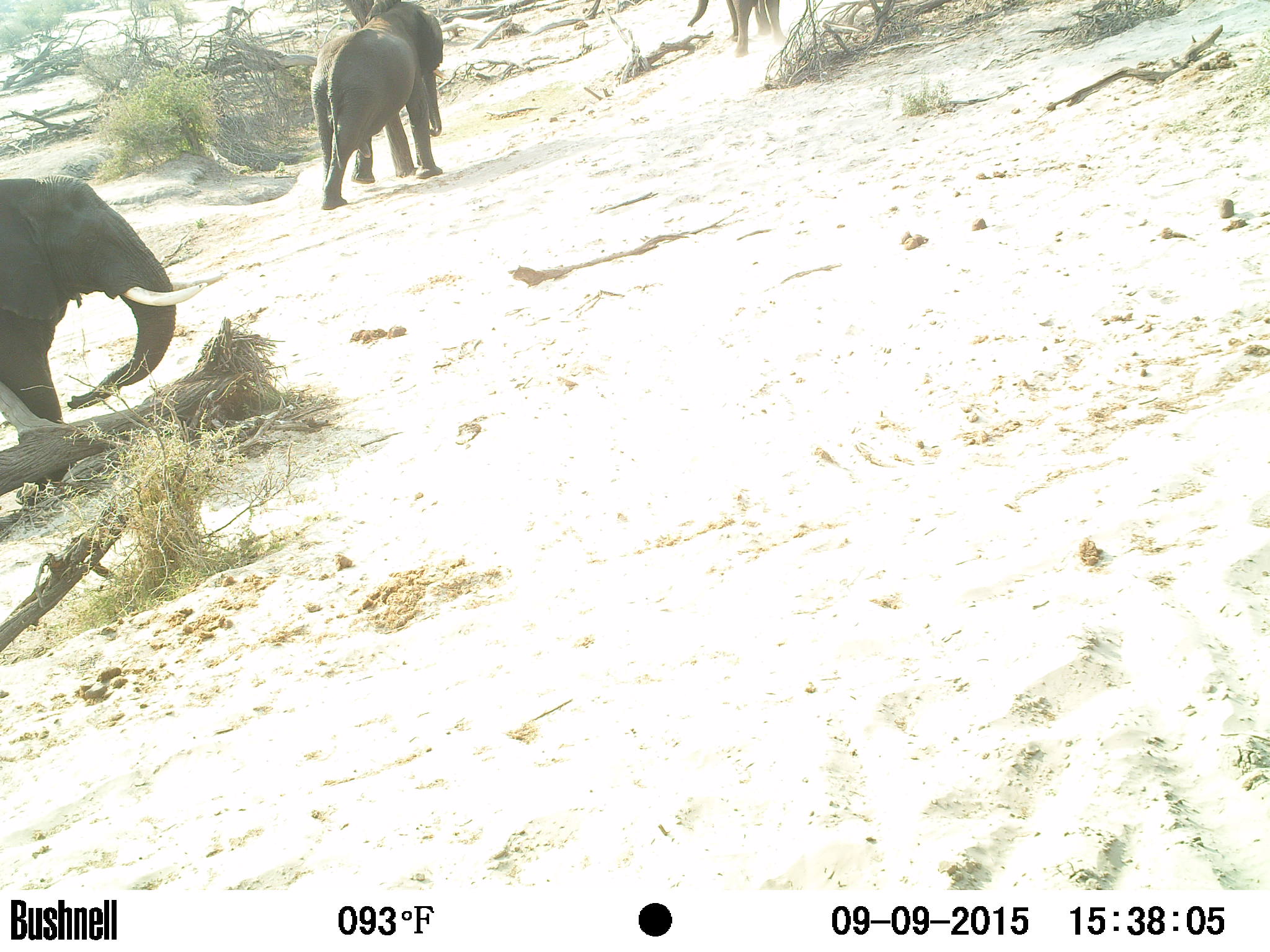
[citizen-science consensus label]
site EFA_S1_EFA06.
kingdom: Animalia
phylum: Chordata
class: Mammalia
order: Proboscidea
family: Elephantidae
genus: Loxodonta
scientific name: Loxodonta africana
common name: african bush elephant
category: elephant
Elephant (african bush elephant) (Loxodonta africana), count 3. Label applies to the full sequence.